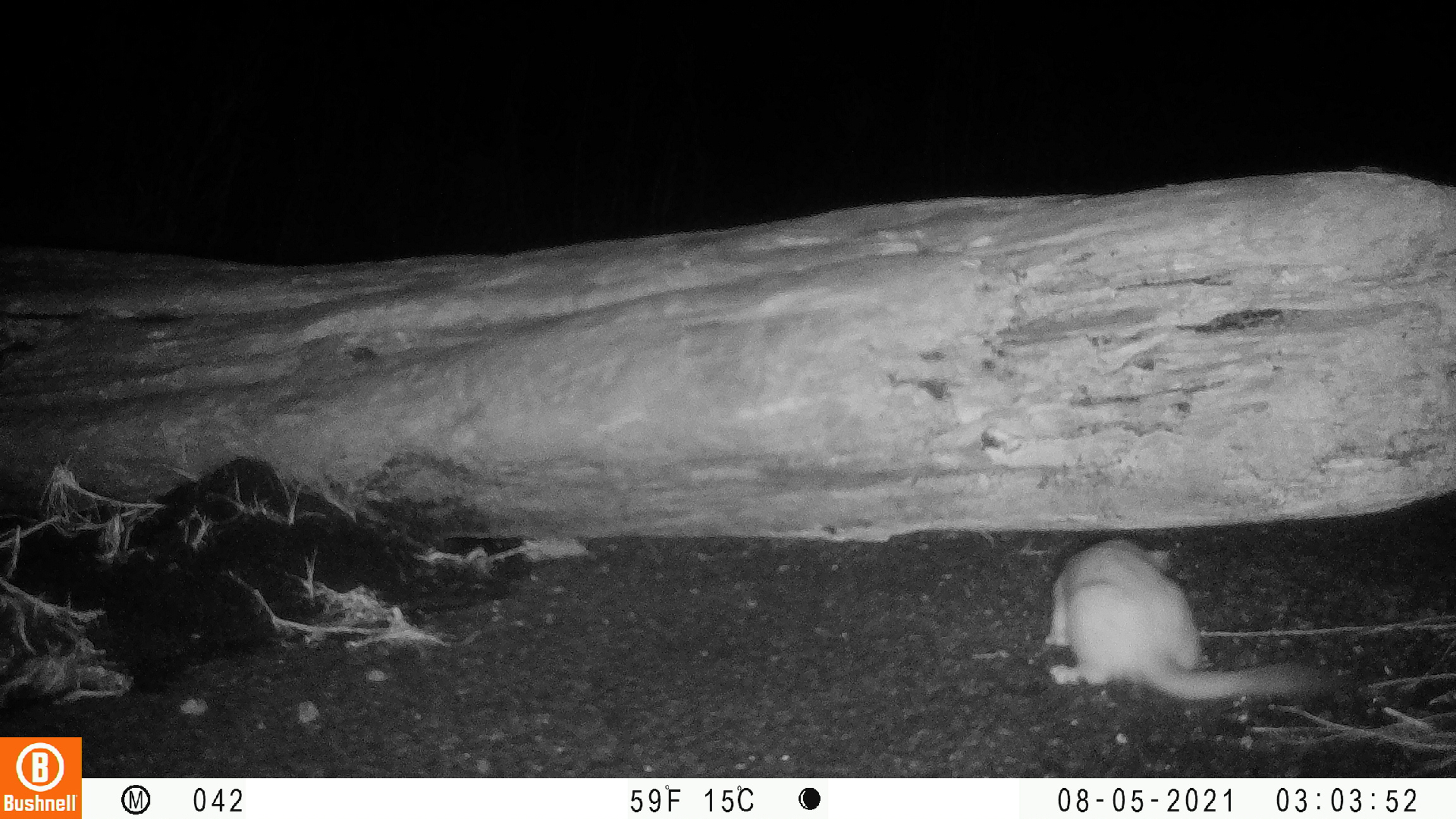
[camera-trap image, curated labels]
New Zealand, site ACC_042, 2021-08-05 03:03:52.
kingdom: Animalia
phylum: Chordata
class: Mammalia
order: Carnivora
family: Mustelidae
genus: Mustela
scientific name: Mustela erminea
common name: stoat